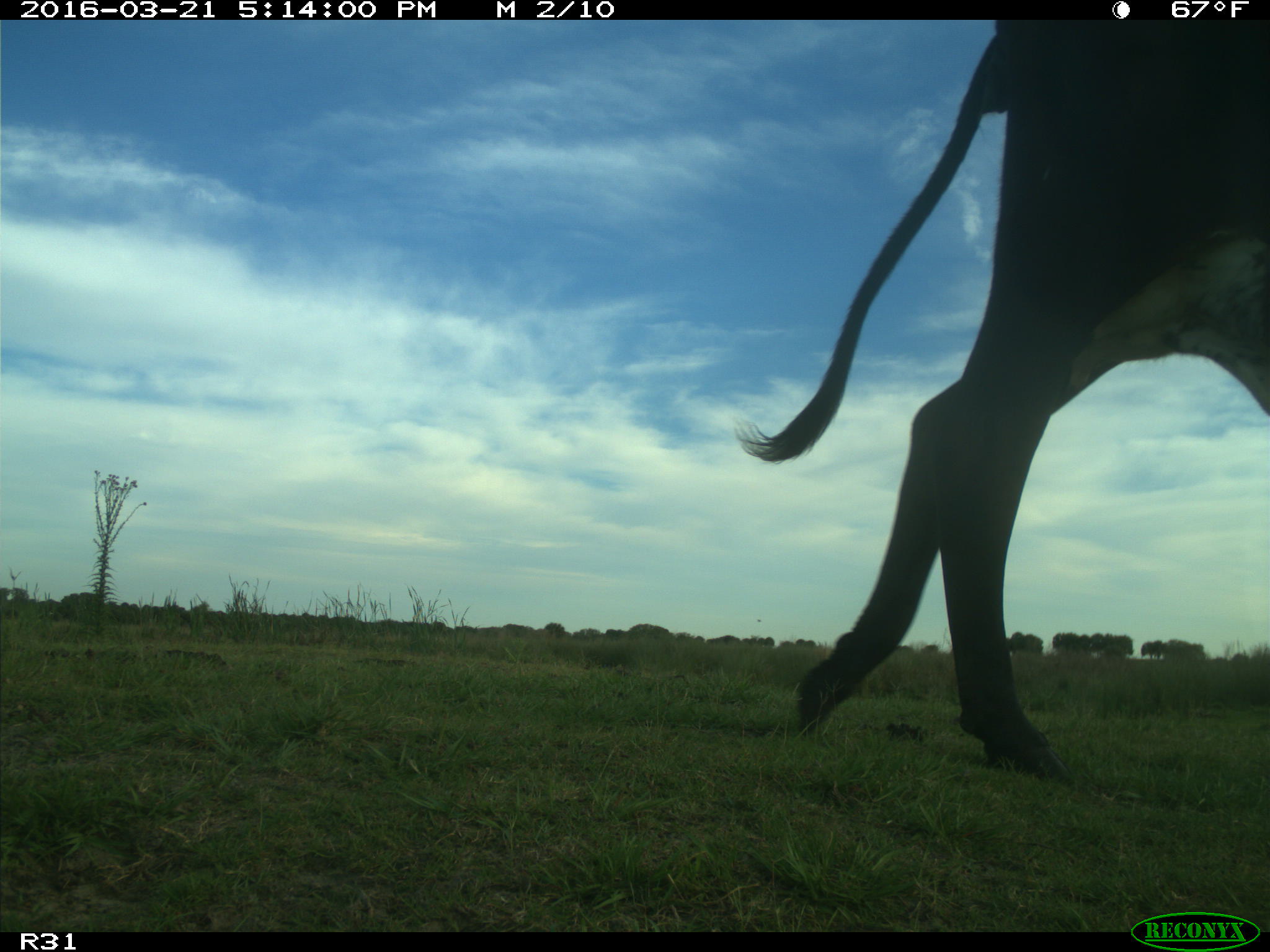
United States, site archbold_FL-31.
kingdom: Animalia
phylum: Chordata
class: Mammalia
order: Artiodactyla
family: Bovidae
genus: Bos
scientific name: Bos taurus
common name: domestic cow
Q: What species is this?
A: Bos taurus (domestic cow).